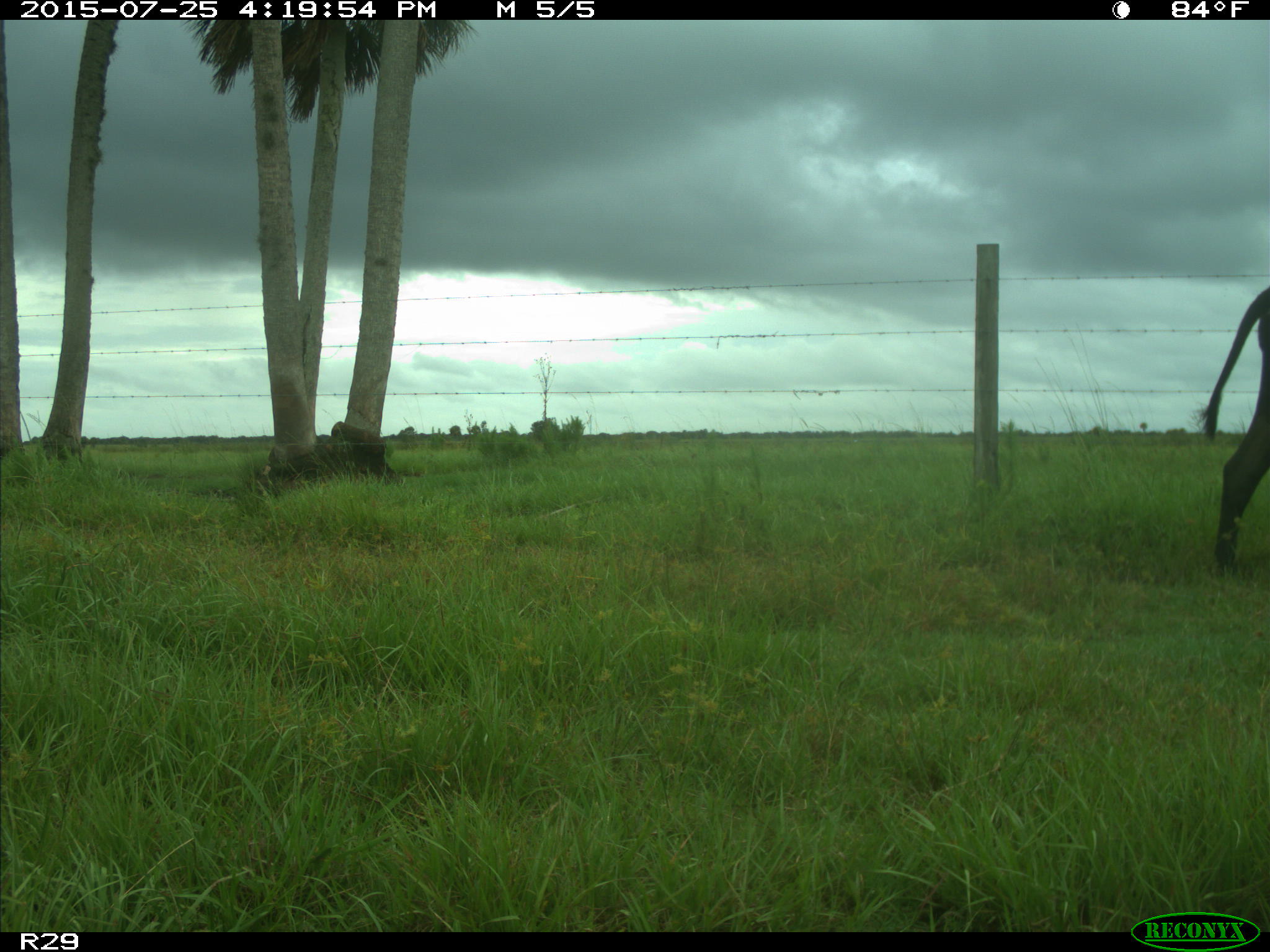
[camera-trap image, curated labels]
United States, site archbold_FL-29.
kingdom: Animalia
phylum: Chordata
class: Mammalia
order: Artiodactyla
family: Bovidae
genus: Bos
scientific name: Bos taurus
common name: domestic cow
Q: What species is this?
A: Bos taurus (domestic cow).